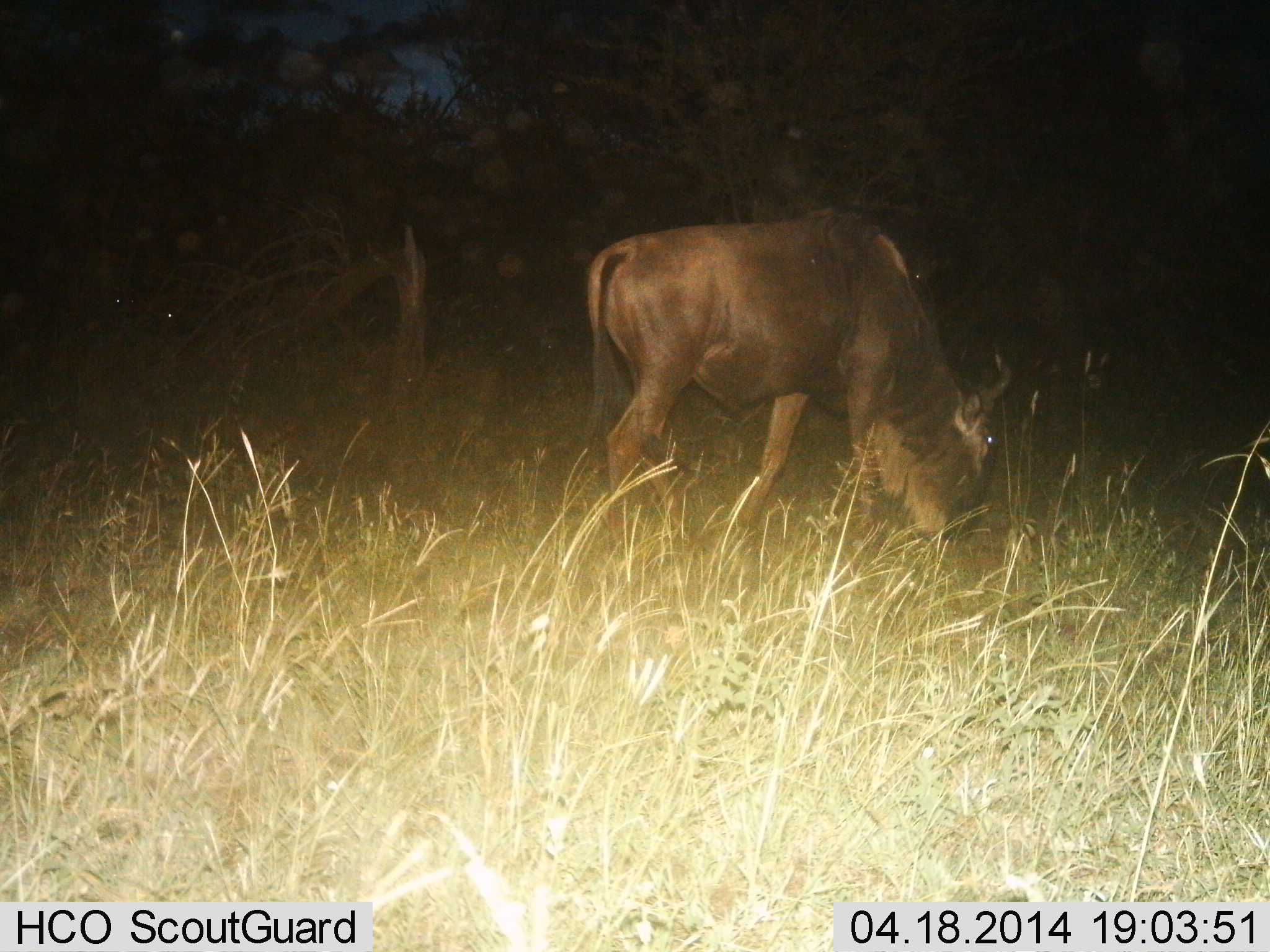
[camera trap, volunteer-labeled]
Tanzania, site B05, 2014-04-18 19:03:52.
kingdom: Animalia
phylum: Chordata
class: Mammalia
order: Artiodactyla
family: Bovidae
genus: Connochaetes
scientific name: Connochaetes taurinus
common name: blue wildebeest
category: wildebeest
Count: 1.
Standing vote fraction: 20%.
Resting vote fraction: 0%.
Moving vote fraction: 0%.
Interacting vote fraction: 0%.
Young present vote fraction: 0%.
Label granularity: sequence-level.